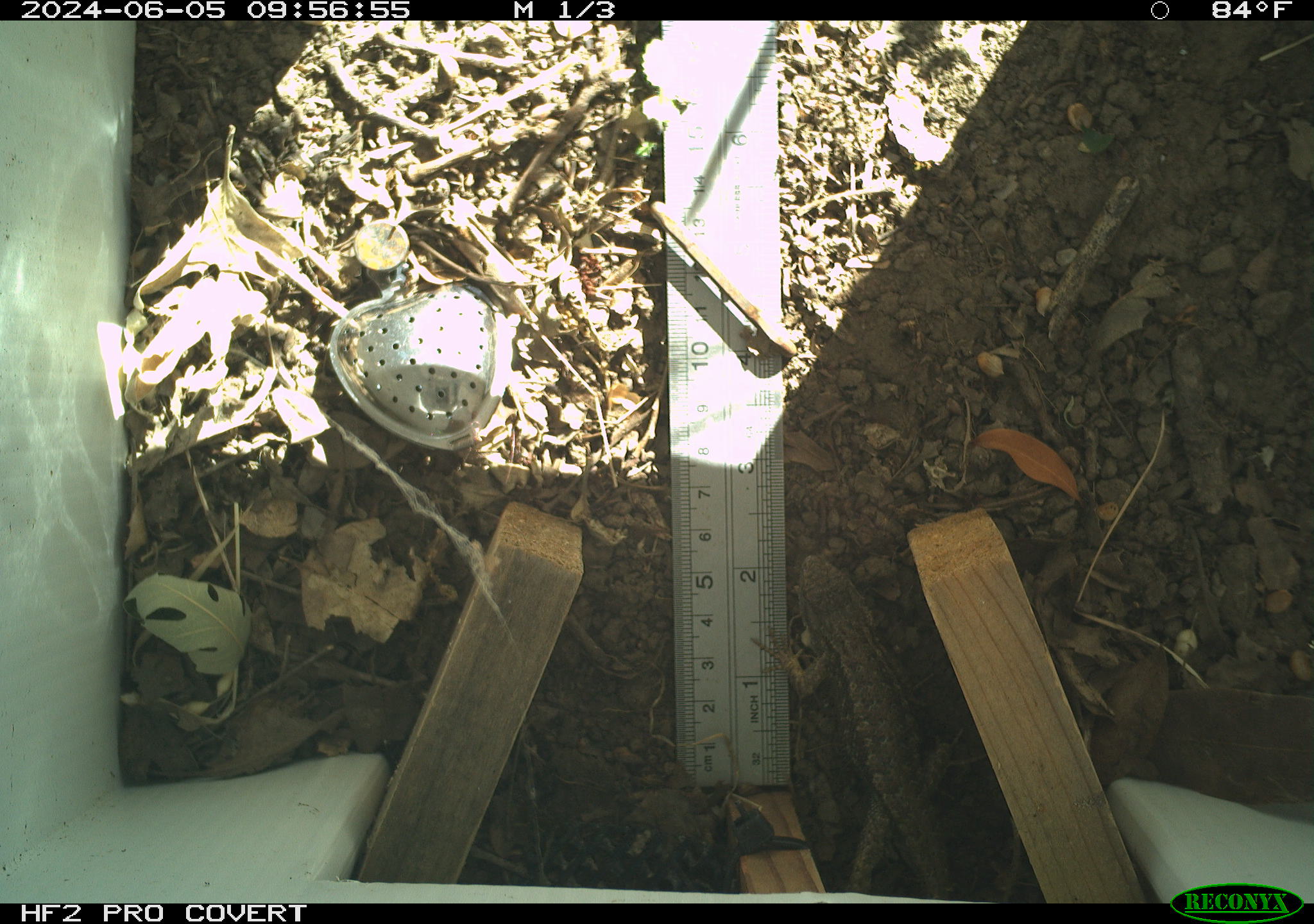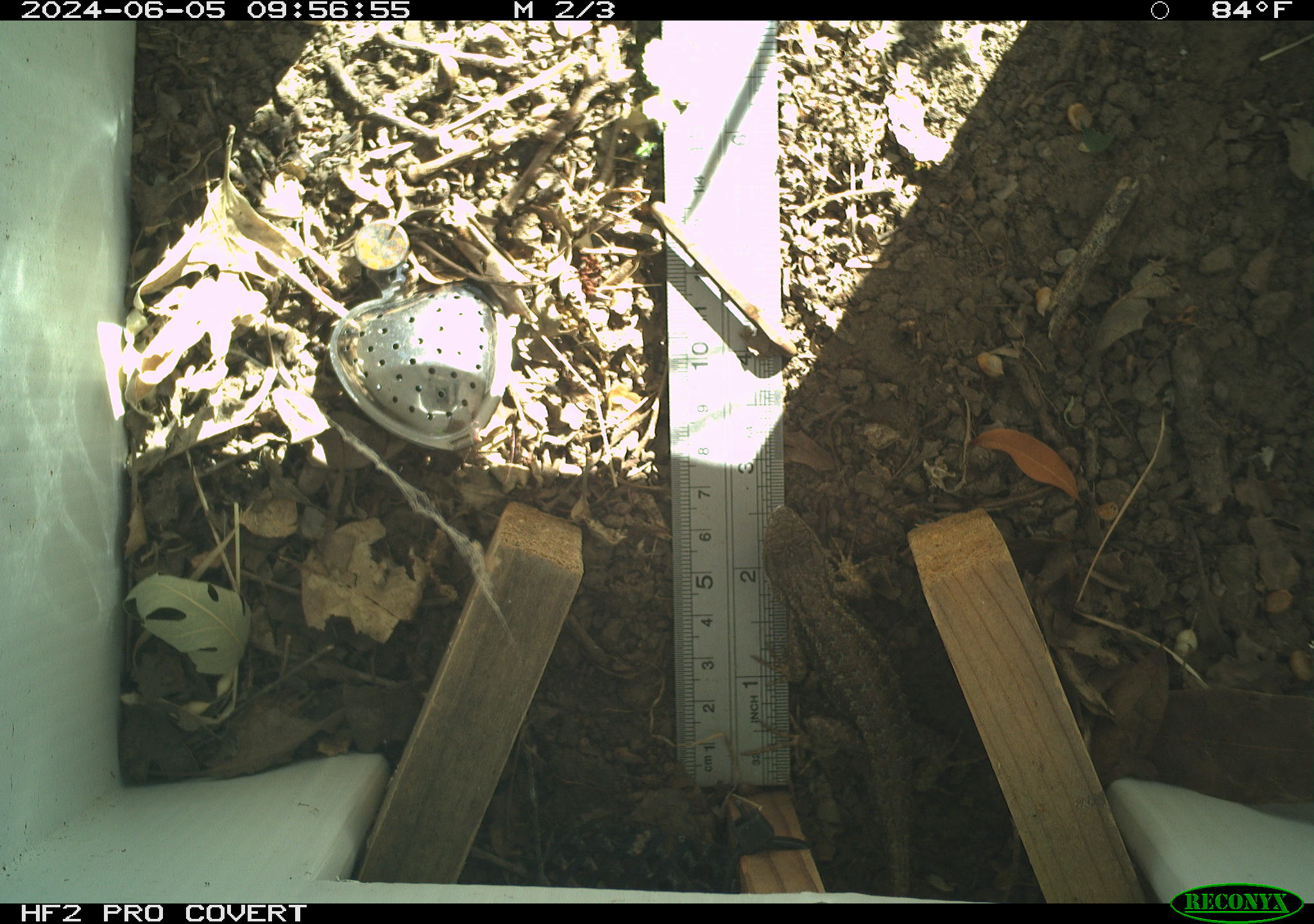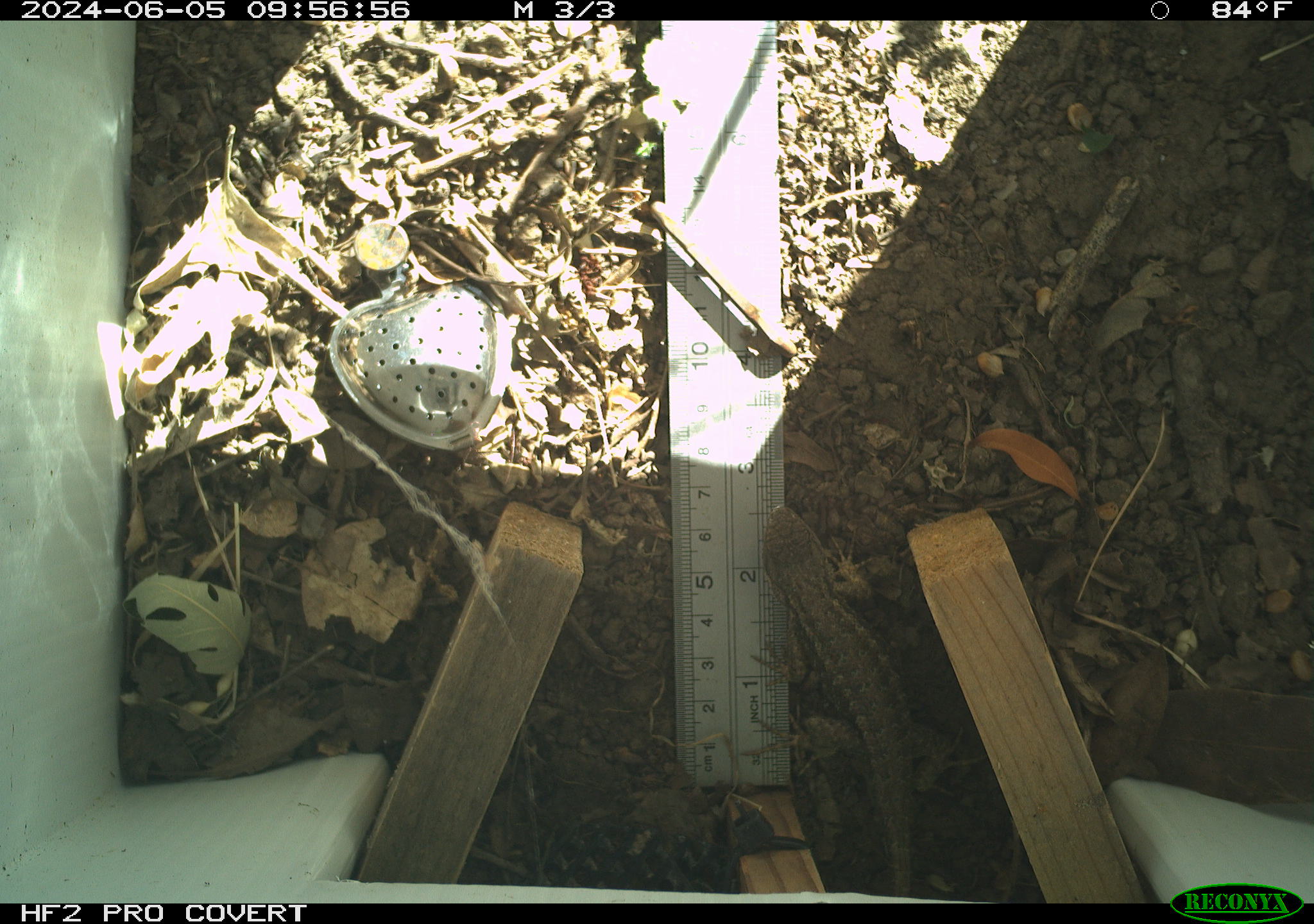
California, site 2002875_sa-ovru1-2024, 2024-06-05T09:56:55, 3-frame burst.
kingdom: Animalia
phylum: Chordata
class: Reptilia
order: Squamata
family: Phrynosomatidae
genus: Sceloporus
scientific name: Sceloporus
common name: spiny lizards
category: sceloporus species